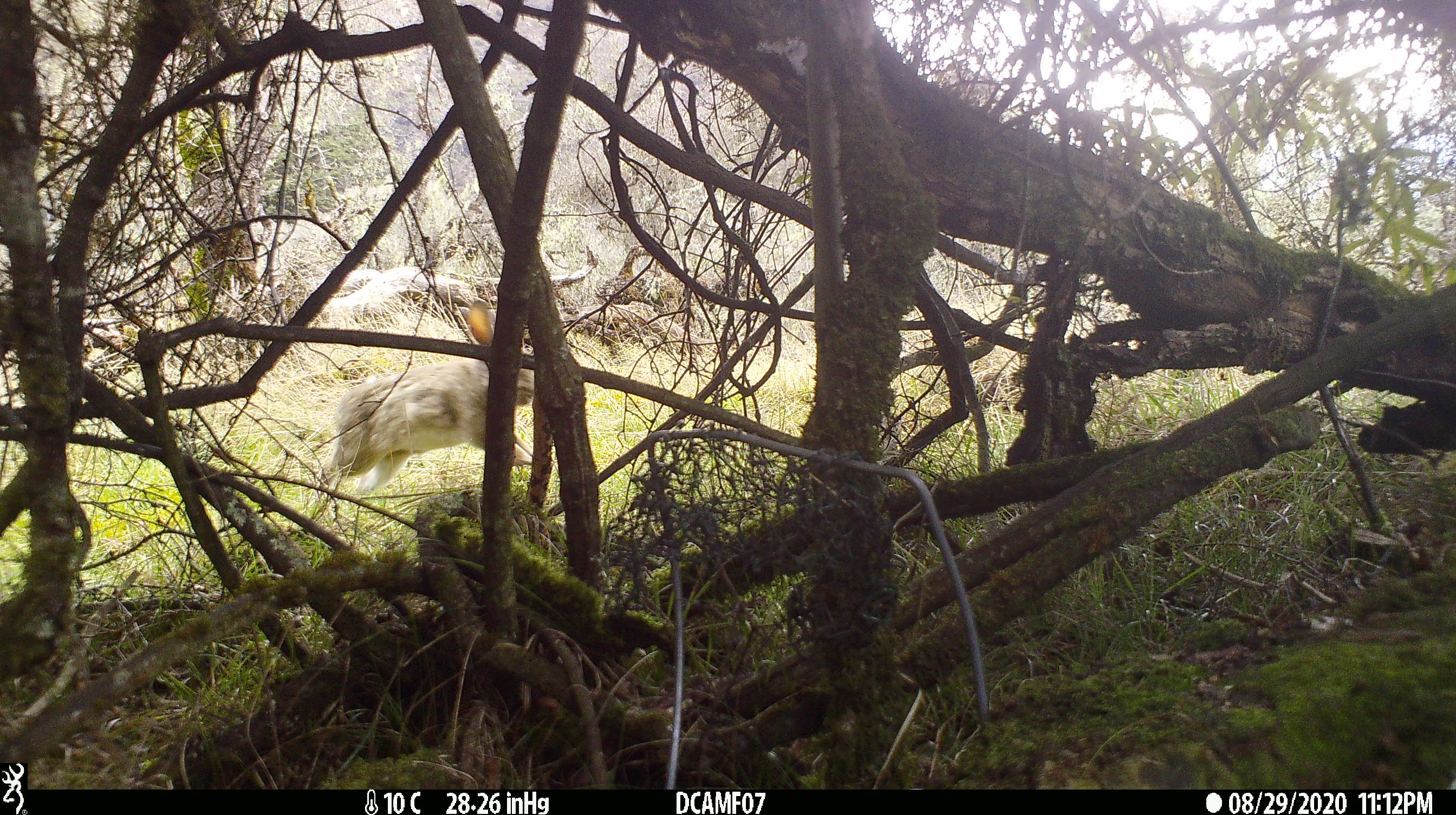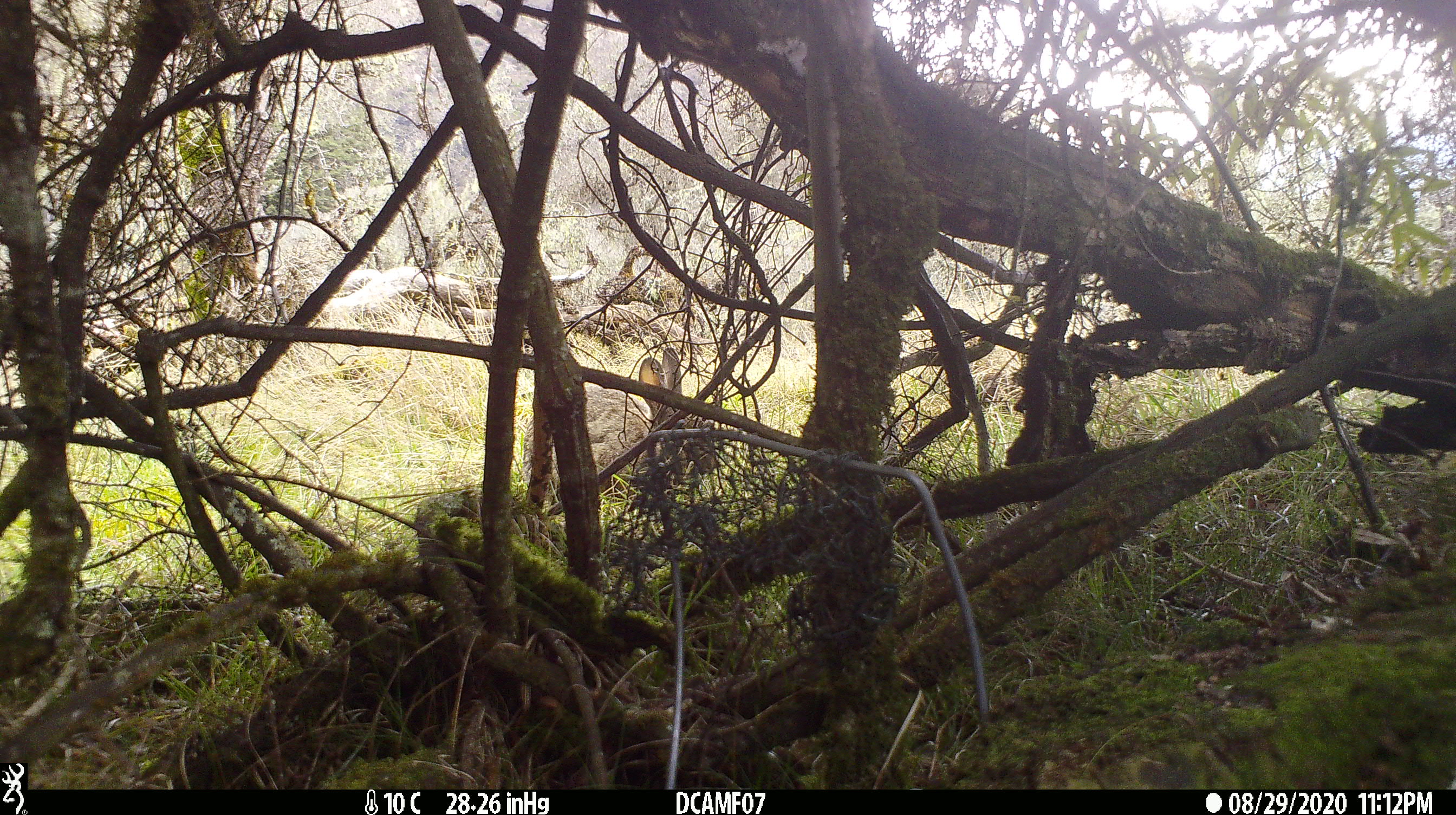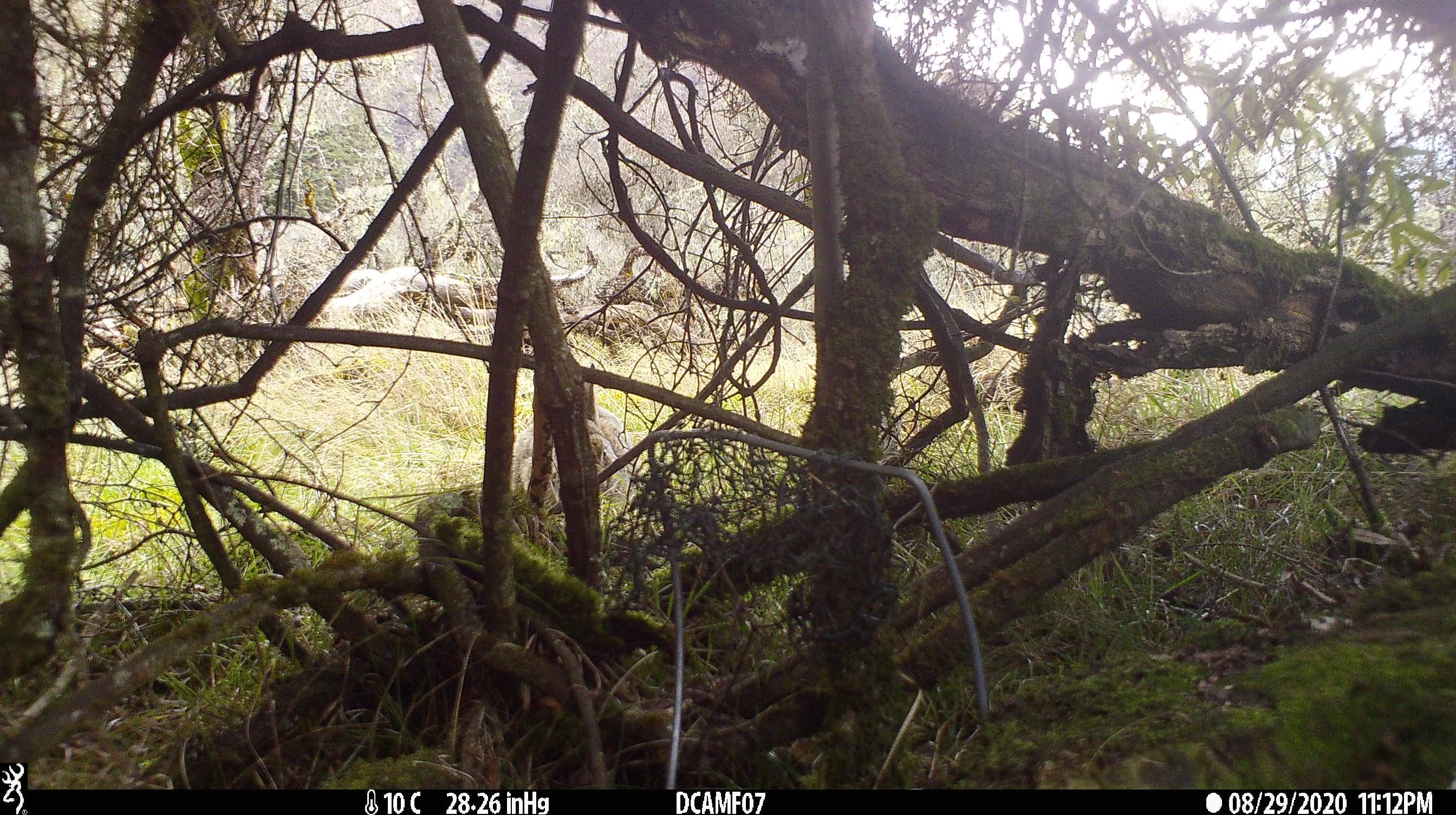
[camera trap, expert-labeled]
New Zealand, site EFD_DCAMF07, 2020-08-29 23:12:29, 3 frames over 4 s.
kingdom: Animalia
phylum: Chordata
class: Mammalia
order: Lagomorpha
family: Leporidae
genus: Oryctolagus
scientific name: Oryctolagus cuniculus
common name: european rabbit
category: rabbit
Rabbit (european rabbit) (Oryctolagus cuniculus).